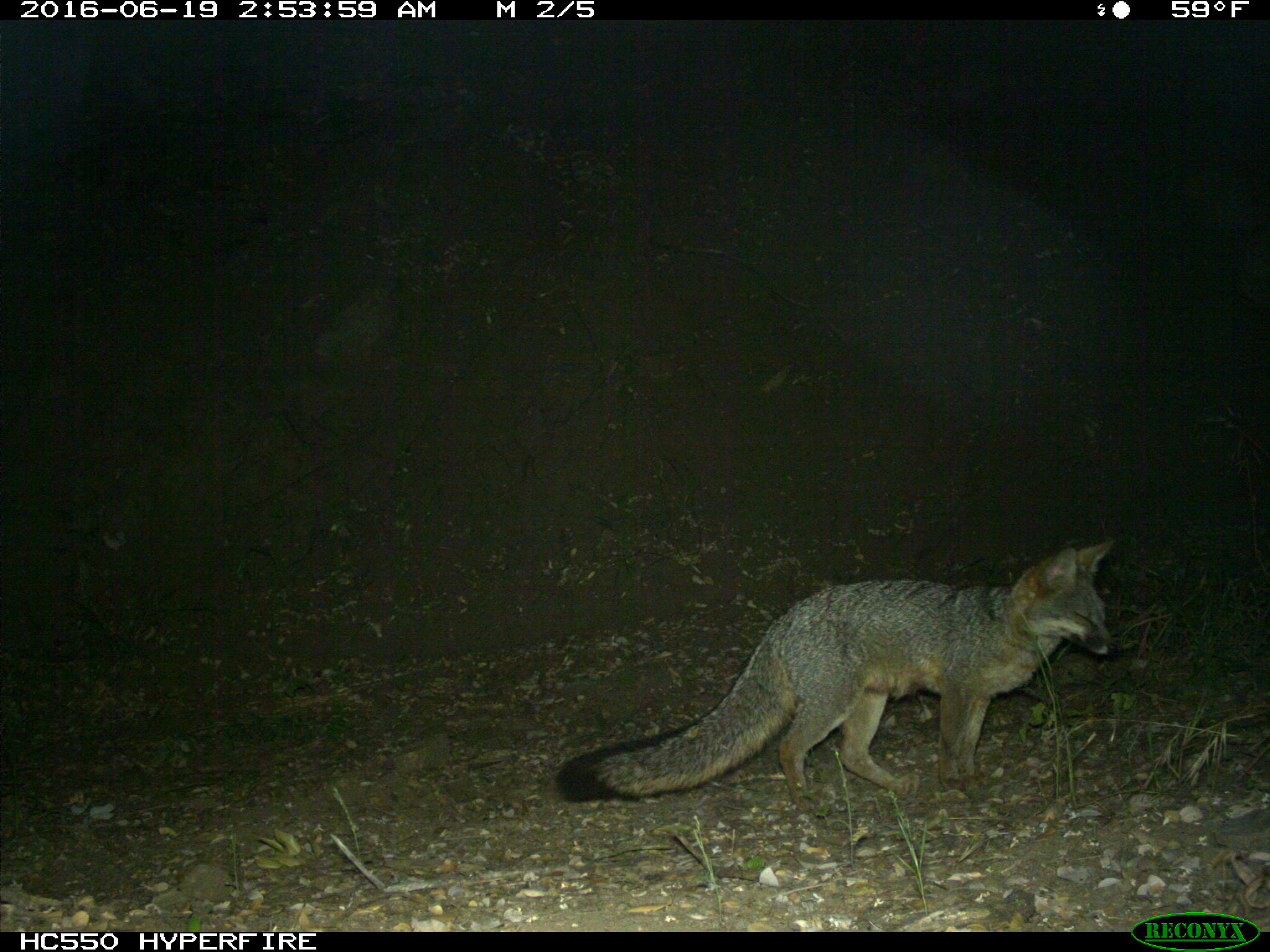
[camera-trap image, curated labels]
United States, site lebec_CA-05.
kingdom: Animalia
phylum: Chordata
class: Mammalia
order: Carnivora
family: Canidae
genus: Urocyon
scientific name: Urocyon cinereoargenteus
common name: gray fox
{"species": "Urocyon cinereoargenteus (gray fox)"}